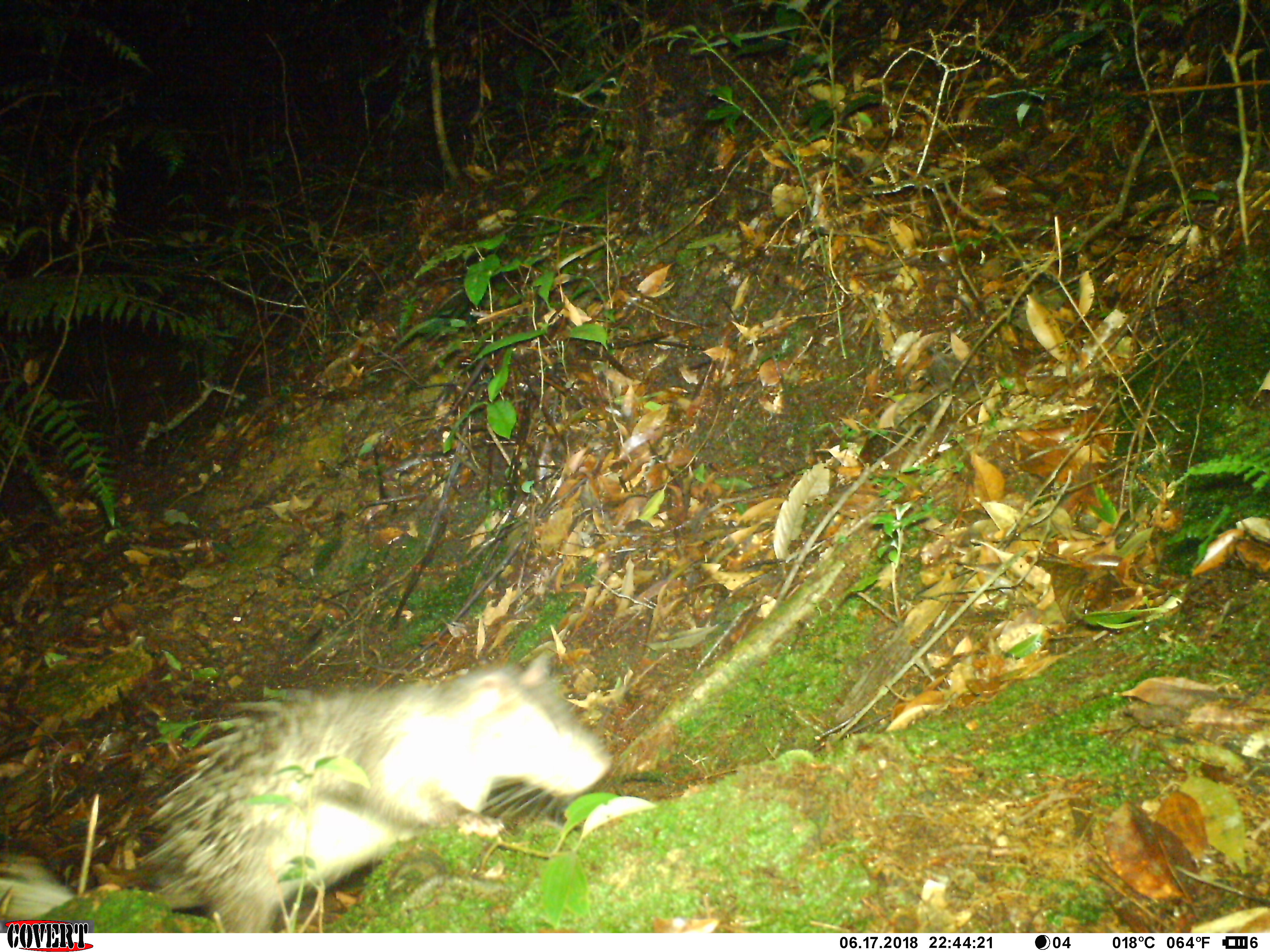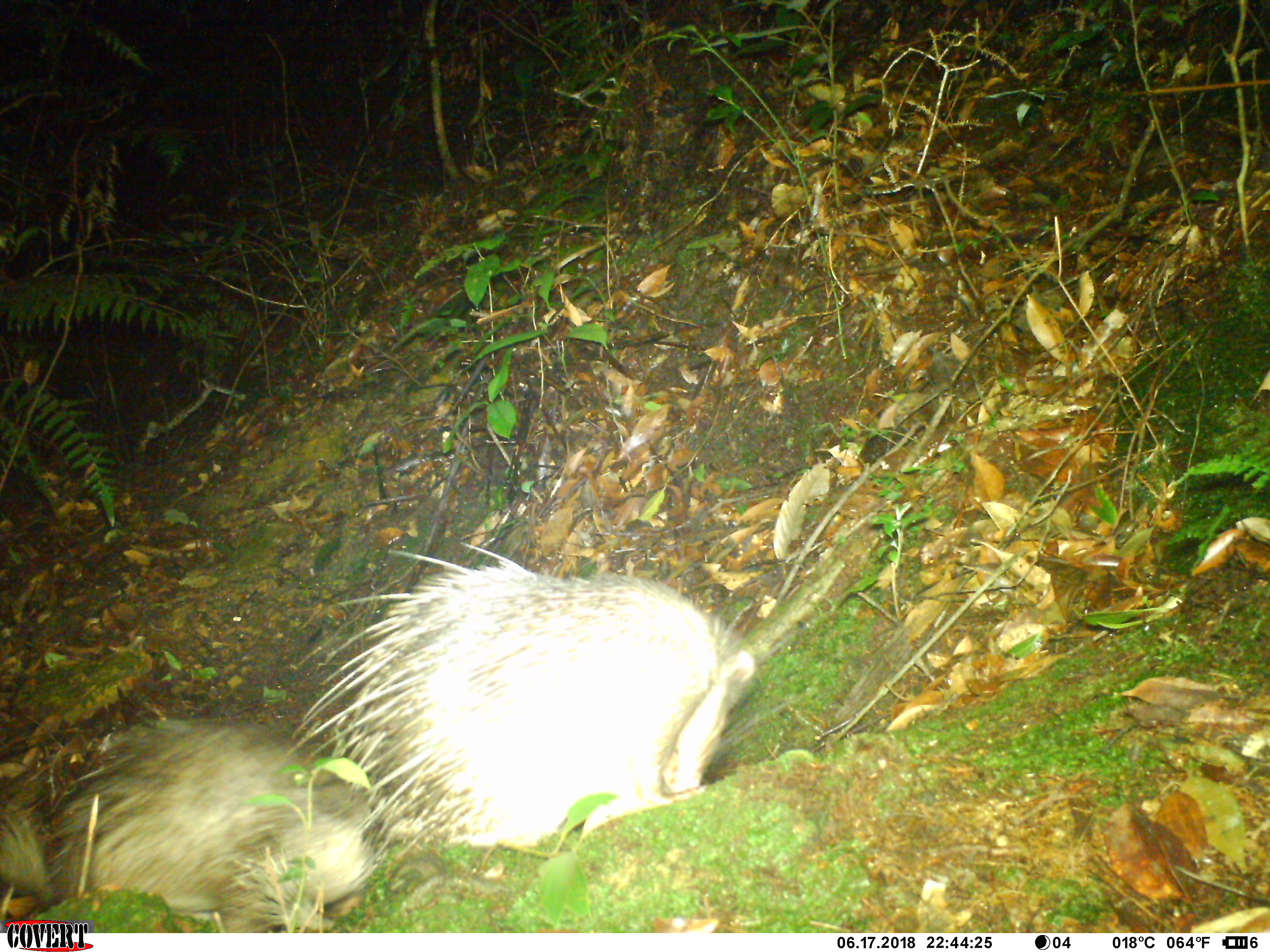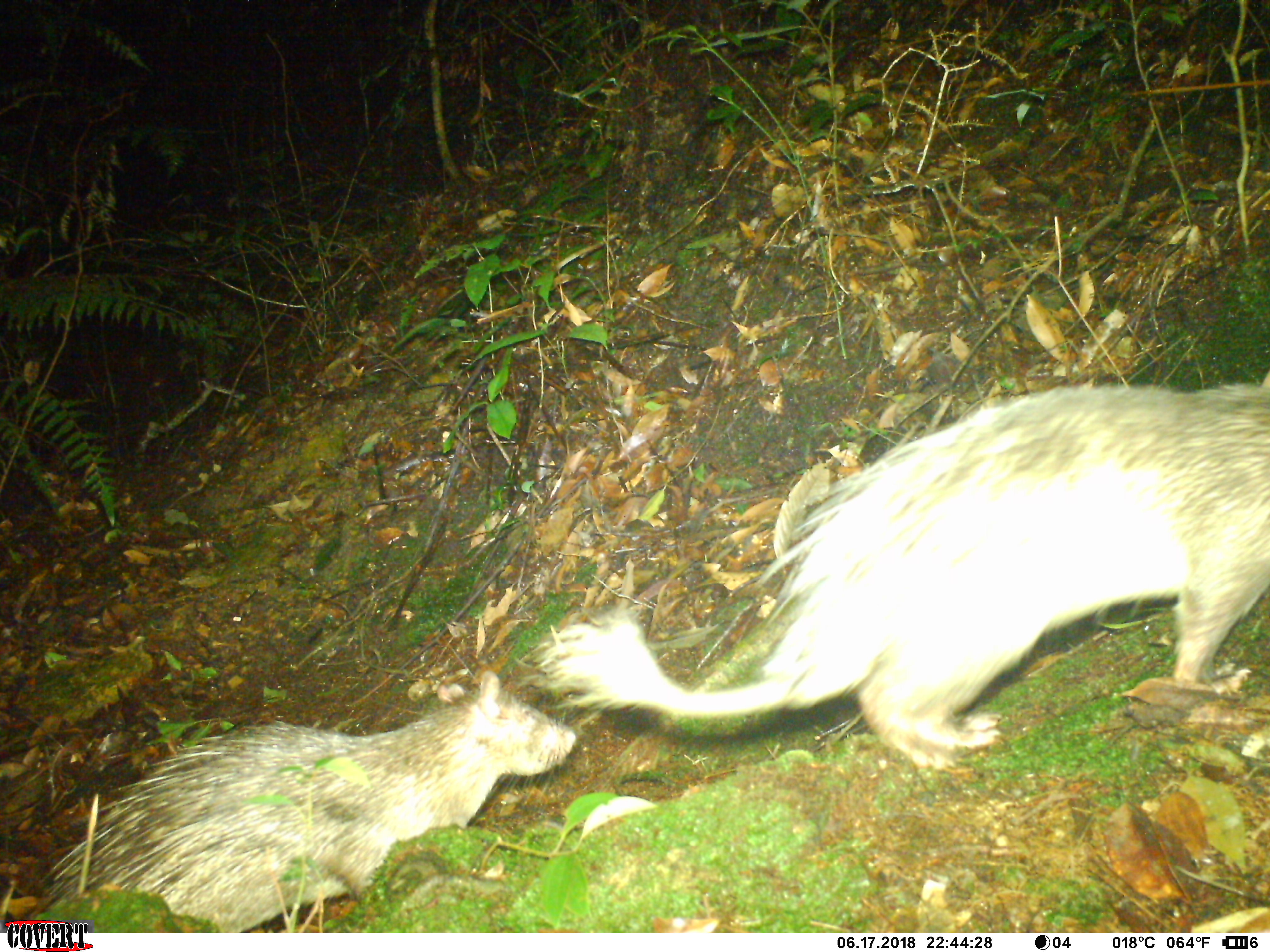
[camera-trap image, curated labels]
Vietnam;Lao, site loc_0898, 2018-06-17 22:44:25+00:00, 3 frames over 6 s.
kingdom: Animalia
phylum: Chordata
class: Mammalia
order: Rodentia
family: Hystricidae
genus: Atherurus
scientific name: Atherurus macrourus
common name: asiatic brush-tailed porcupine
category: asiatic brush tailed porcupine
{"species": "asiatic brush tailed porcupine (asiatic brush-tailed porcupine) (Atherurus macrourus)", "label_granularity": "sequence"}